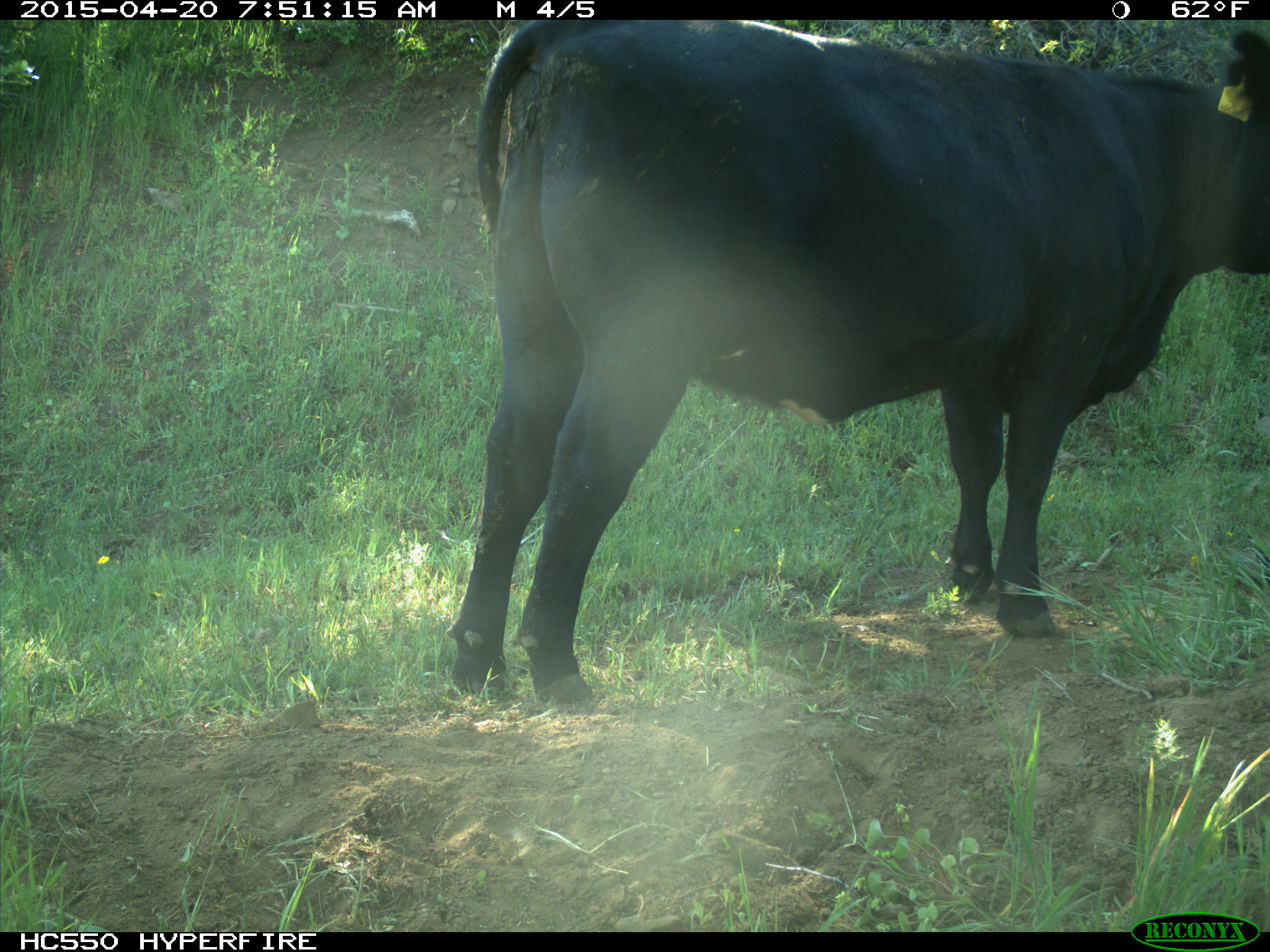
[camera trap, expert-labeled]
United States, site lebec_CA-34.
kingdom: Animalia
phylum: Chordata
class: Mammalia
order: Artiodactyla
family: Bovidae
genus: Bos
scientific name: Bos taurus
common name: domestic cow